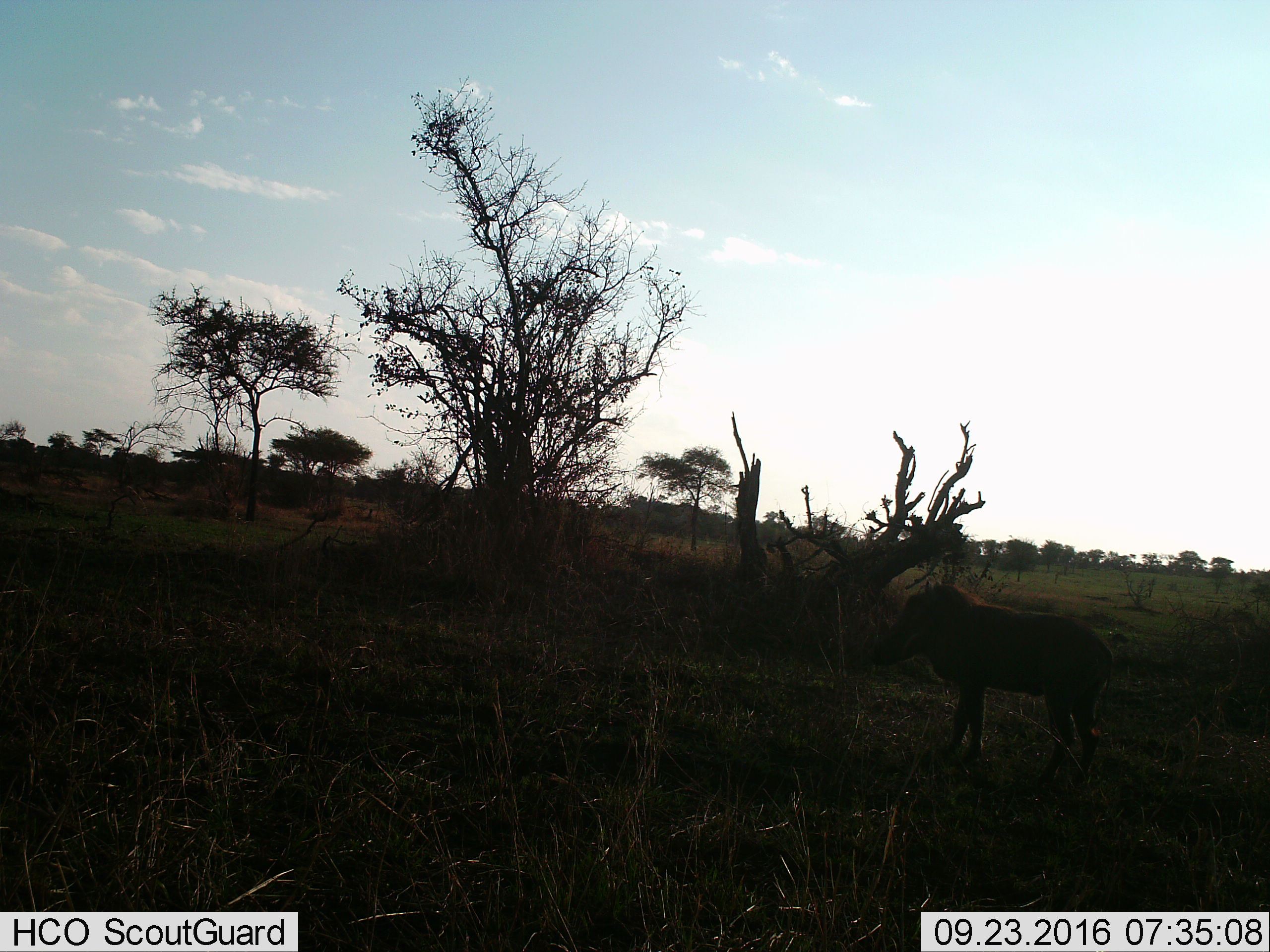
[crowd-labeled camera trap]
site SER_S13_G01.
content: unidentified animal